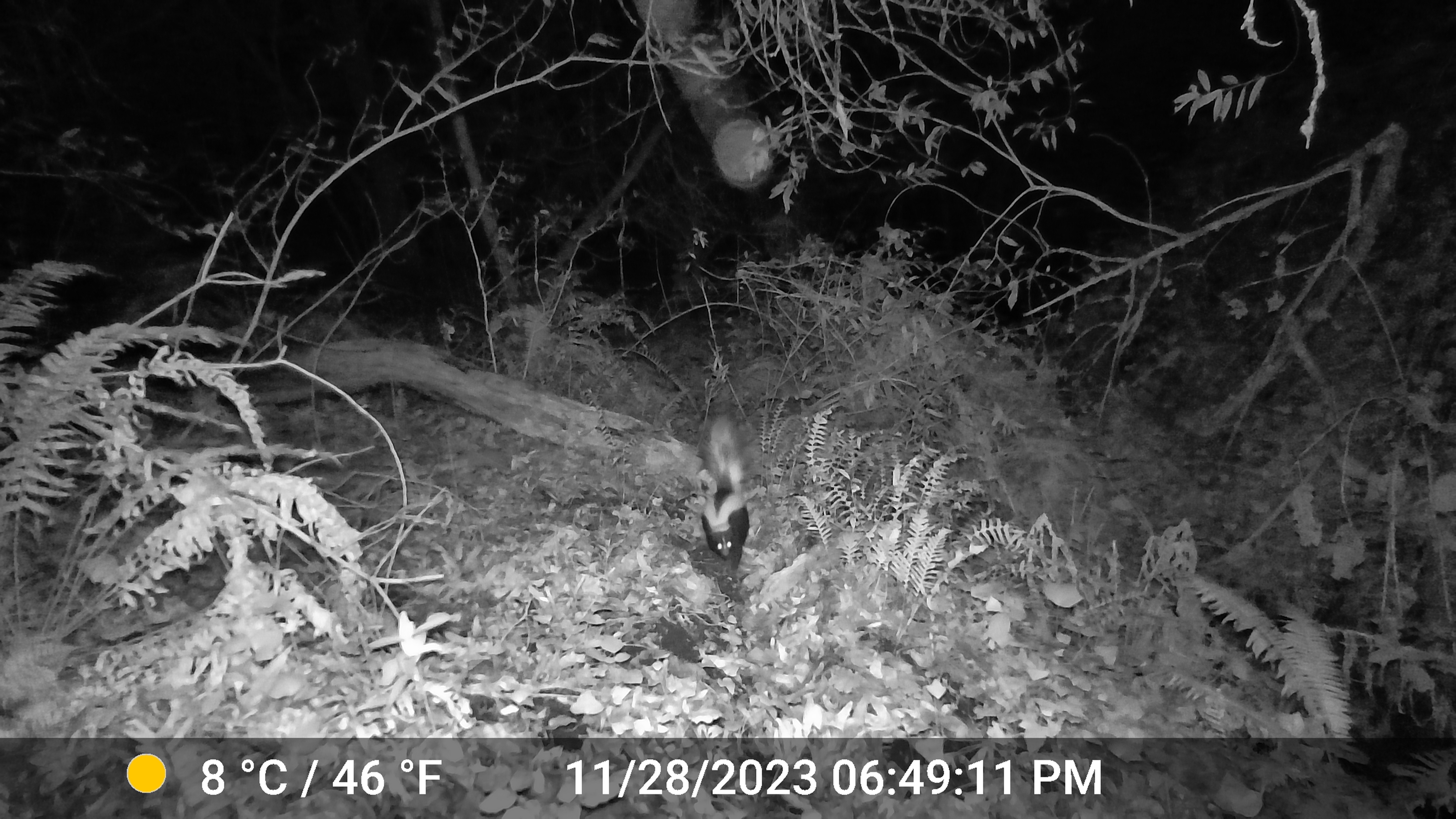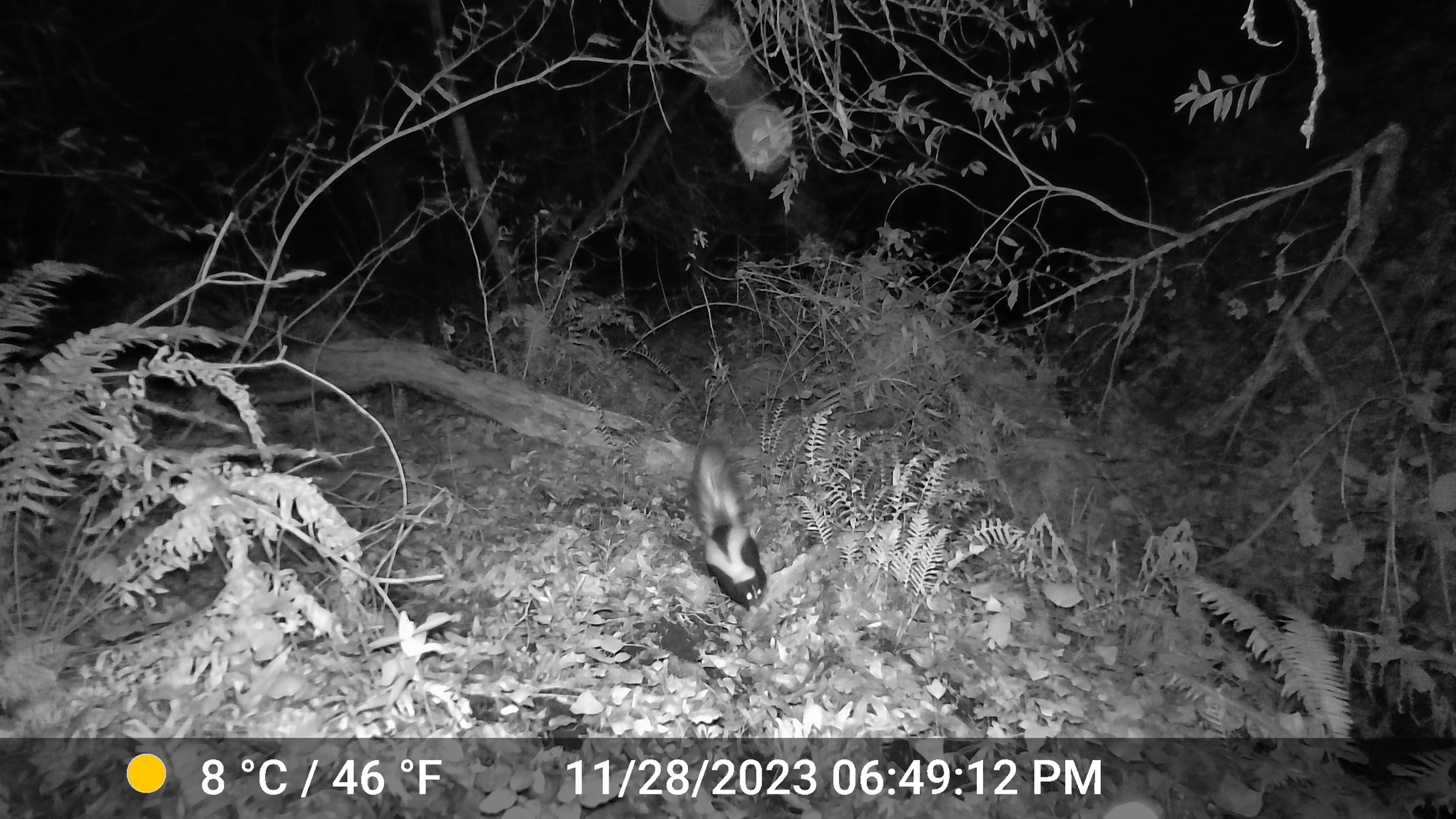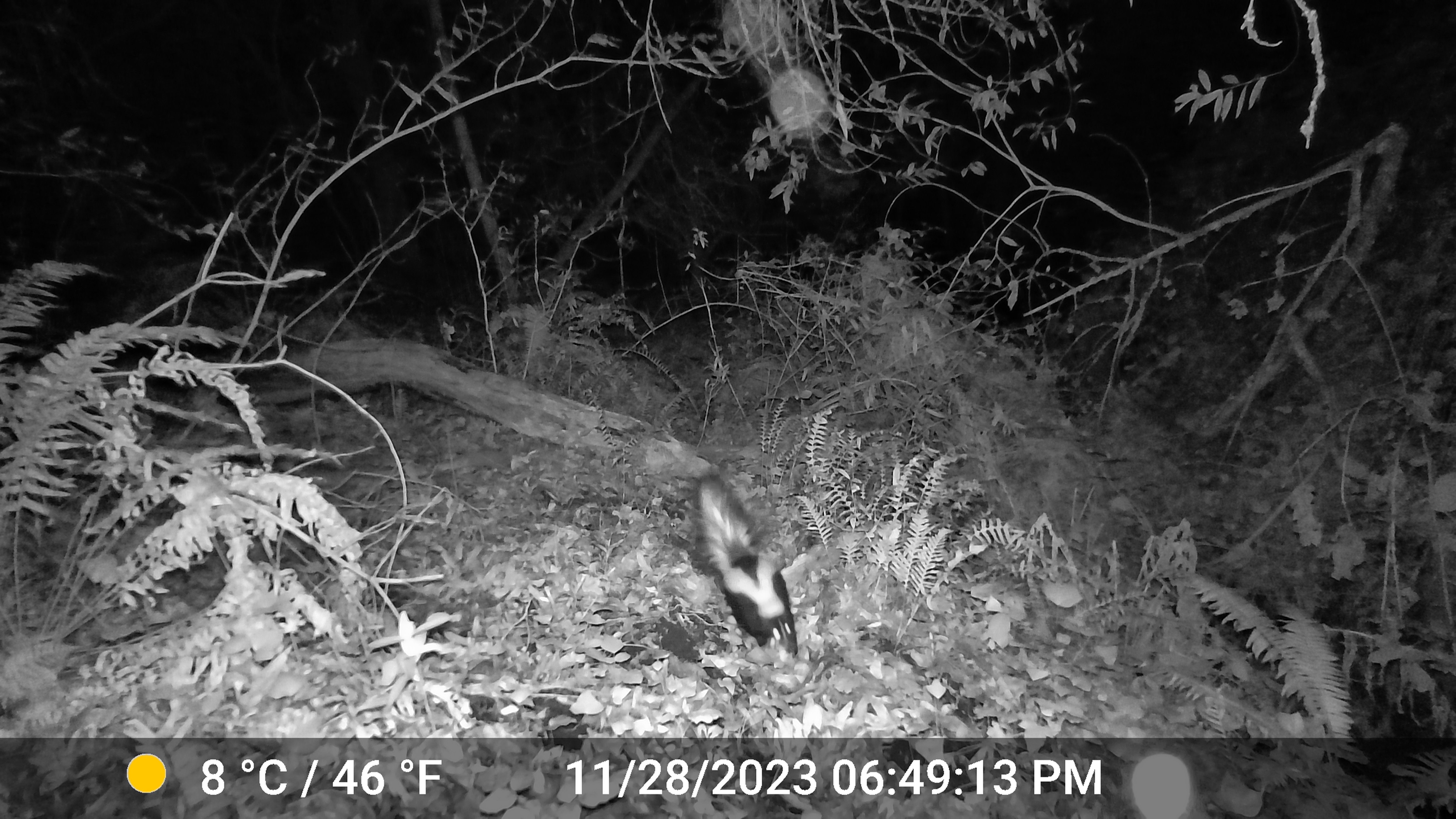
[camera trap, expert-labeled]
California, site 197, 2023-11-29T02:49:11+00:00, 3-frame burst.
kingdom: Animalia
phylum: Chordata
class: Mammalia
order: Carnivora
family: Mephitidae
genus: Mephitis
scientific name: Mephitis mephitis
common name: striped skunk